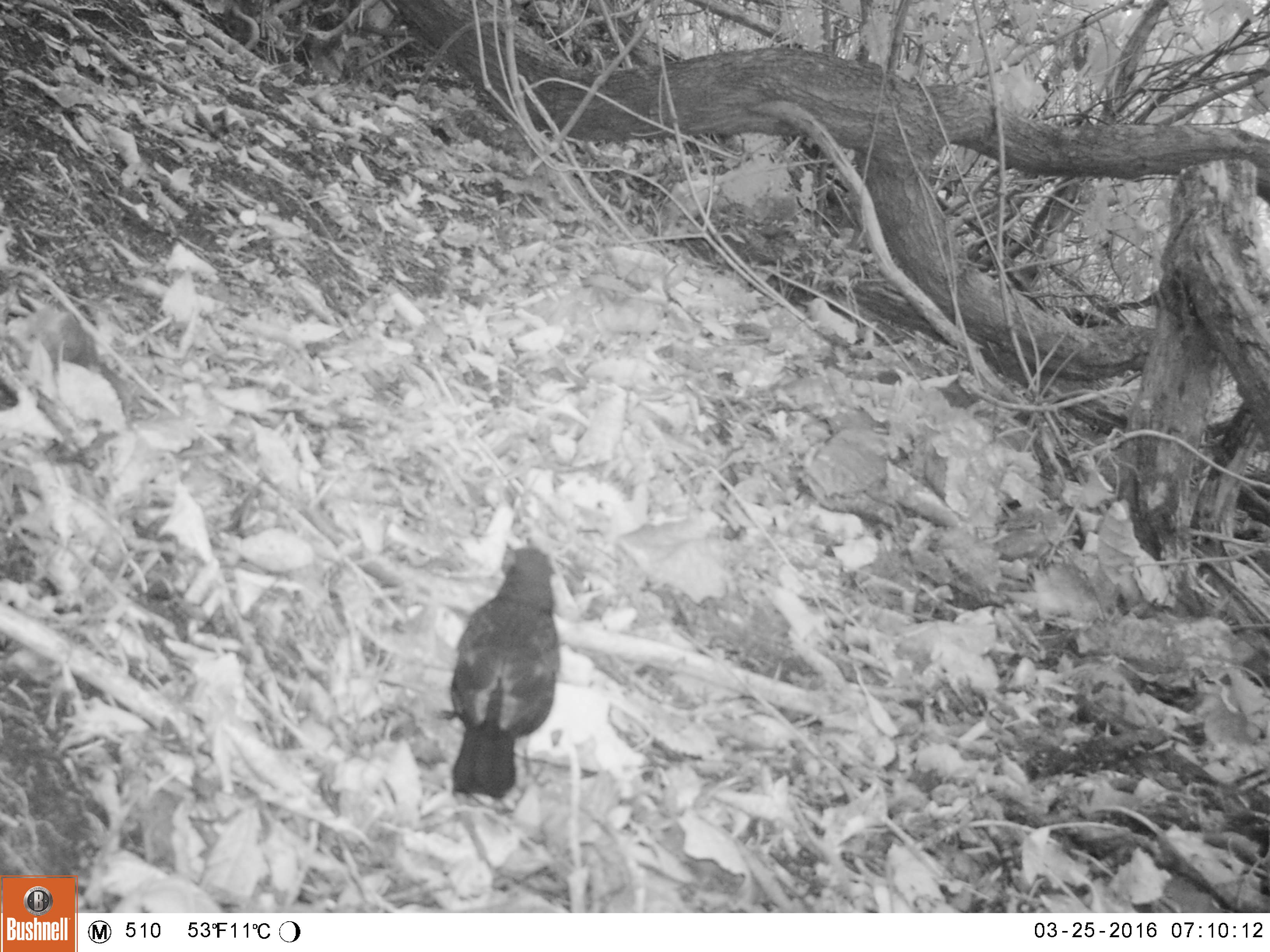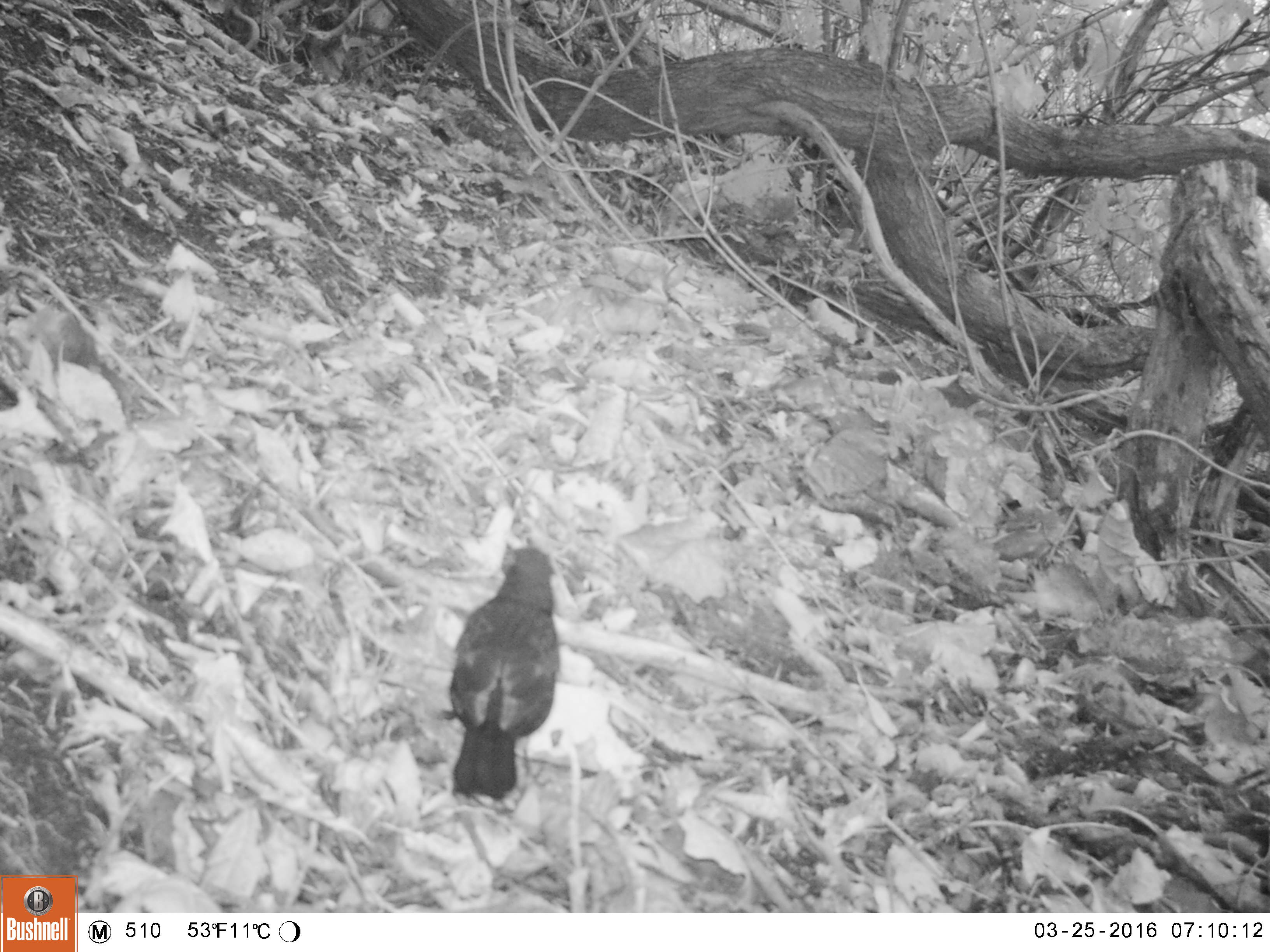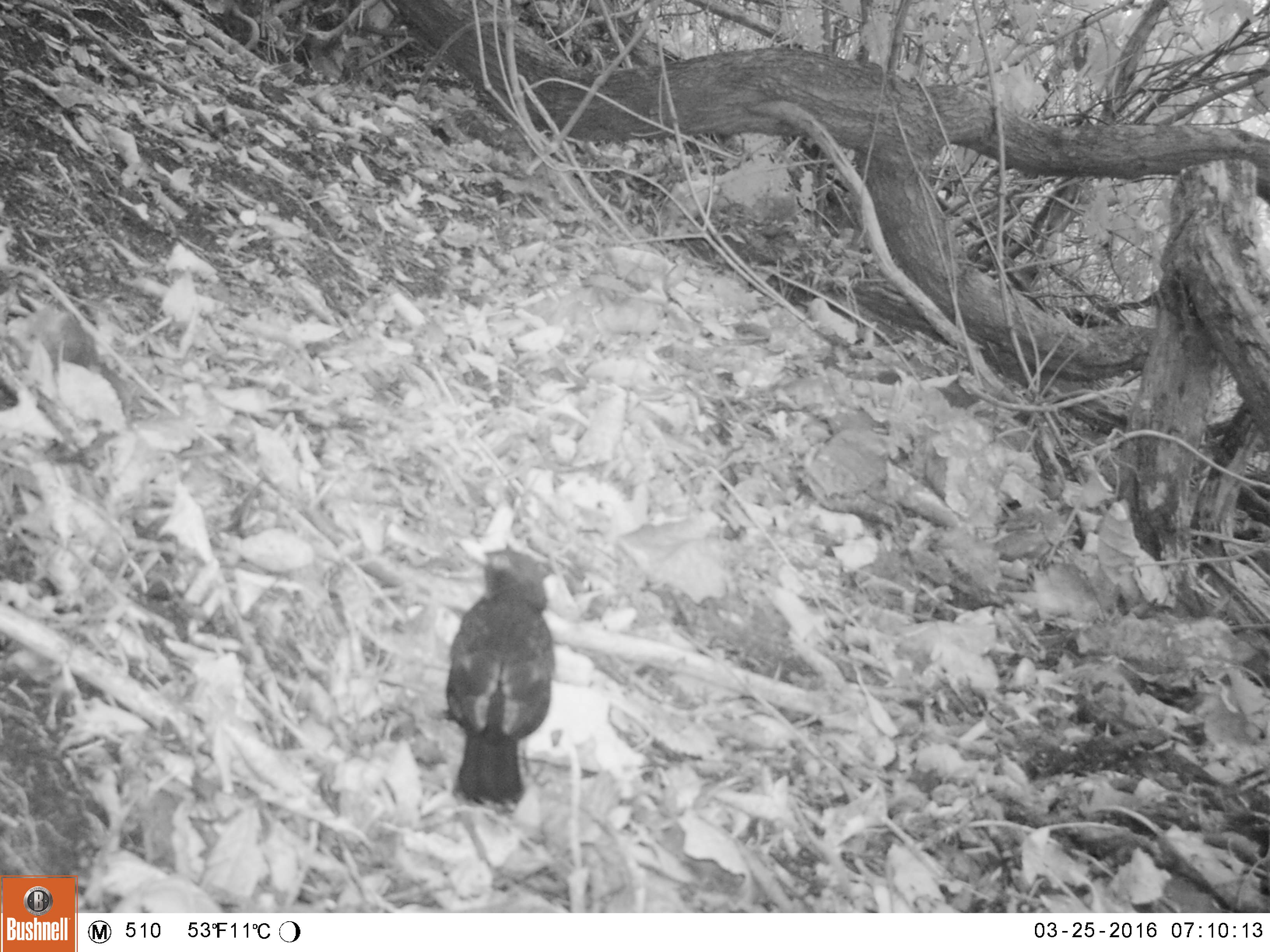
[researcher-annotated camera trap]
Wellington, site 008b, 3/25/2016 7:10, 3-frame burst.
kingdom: Animalia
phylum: Chordata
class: Aves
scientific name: Aves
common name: bird